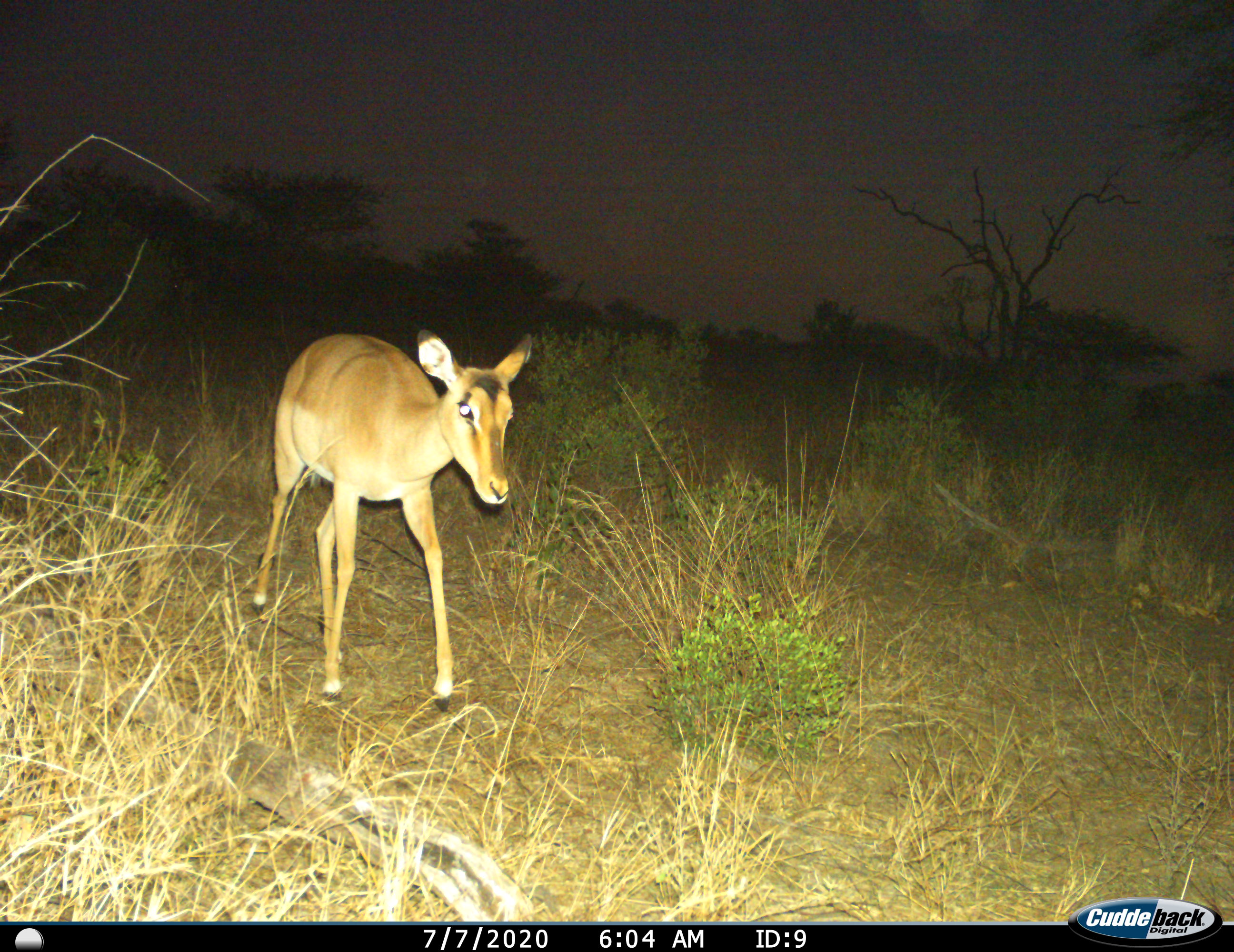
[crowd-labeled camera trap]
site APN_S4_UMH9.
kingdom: Animalia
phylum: Chordata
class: Mammalia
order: Artiodactyla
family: Bovidae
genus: Aepyceros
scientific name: Aepyceros melampus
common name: impala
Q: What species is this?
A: Impala (Aepyceros melampus).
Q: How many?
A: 1.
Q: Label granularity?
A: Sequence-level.